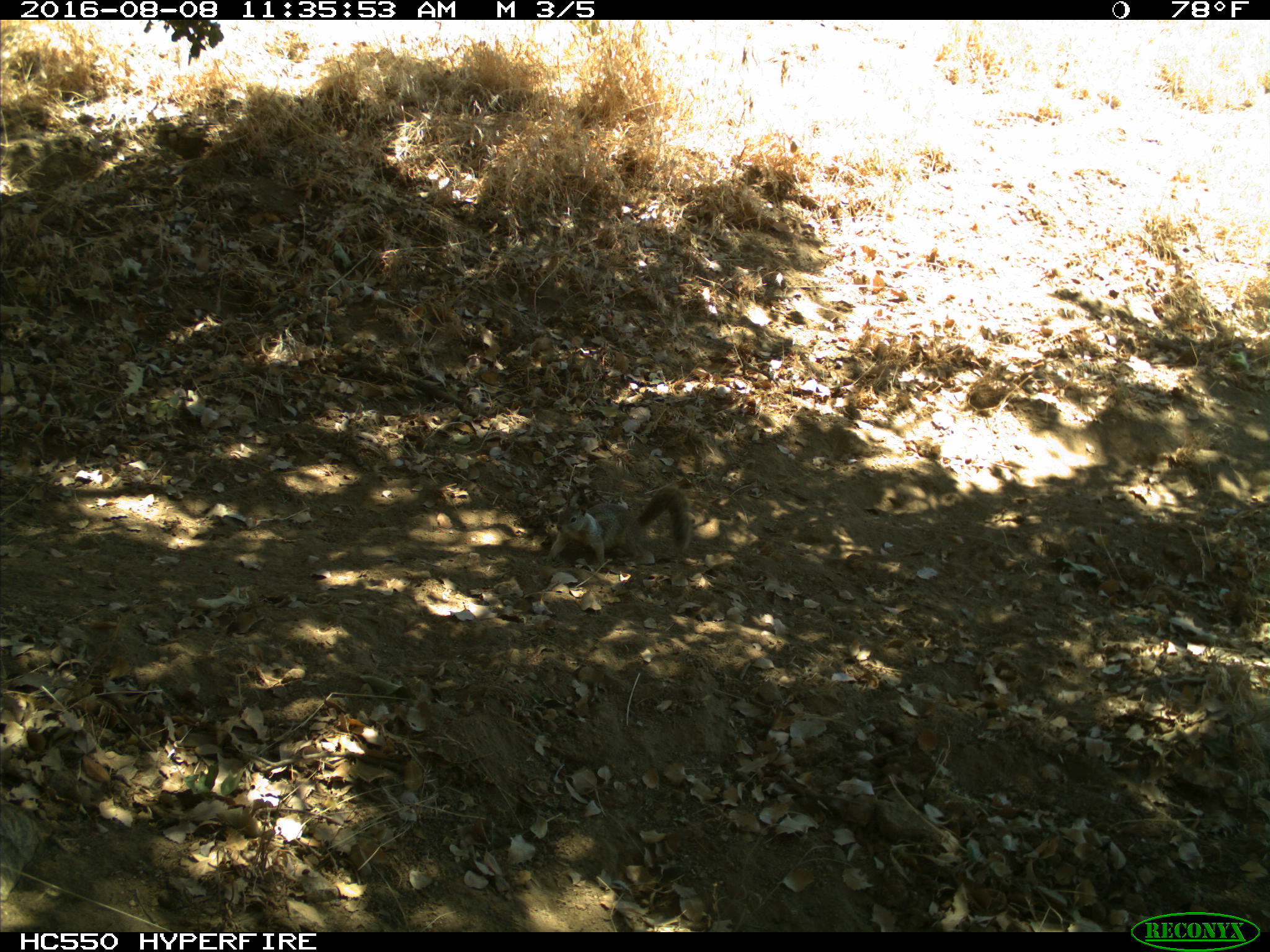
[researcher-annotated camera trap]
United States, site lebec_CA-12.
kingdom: Animalia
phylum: Chordata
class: Mammalia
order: Rodentia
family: Sciuridae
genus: Otospermophilus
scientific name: Otospermophilus beecheyi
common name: california ground squirrel